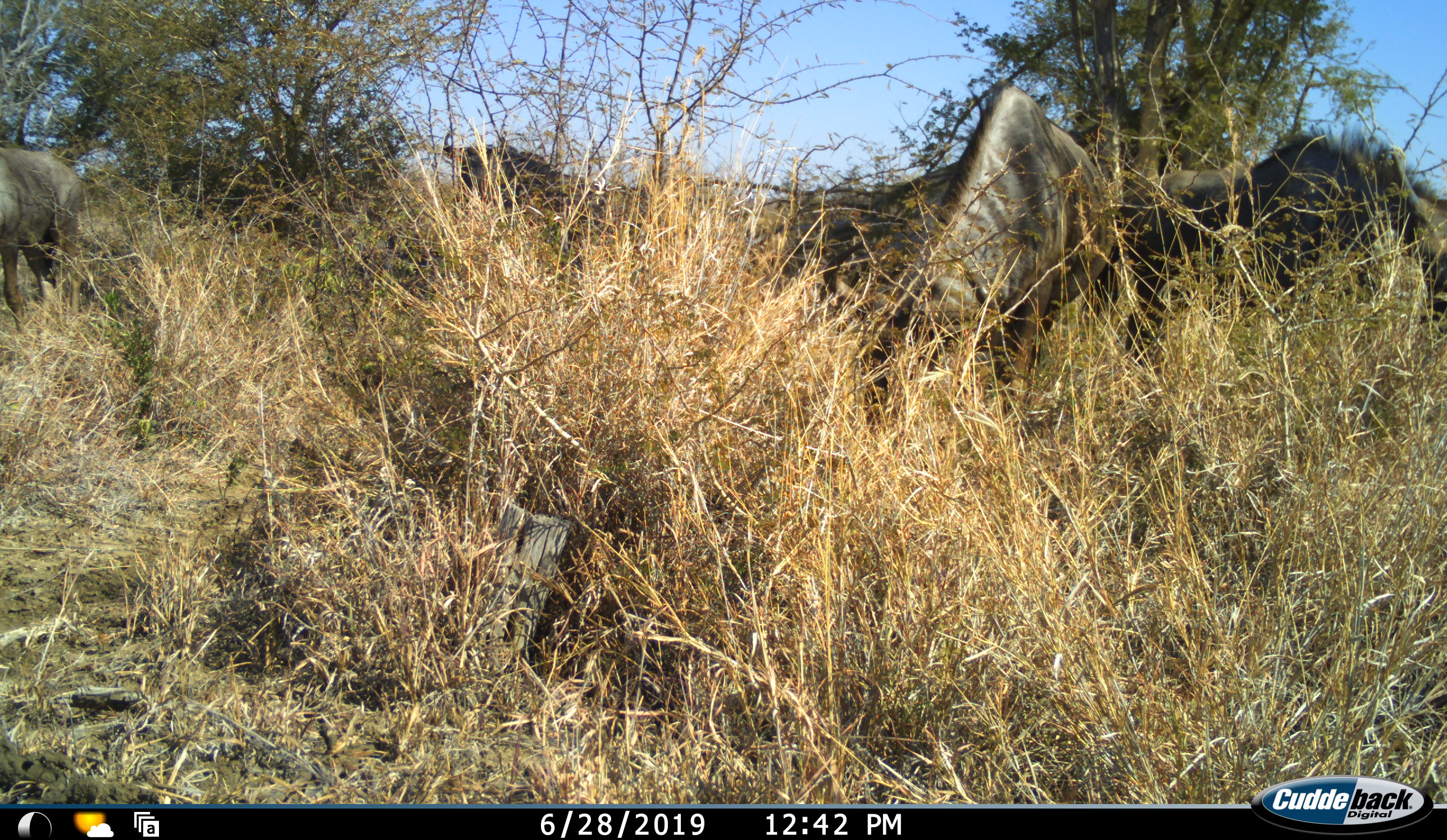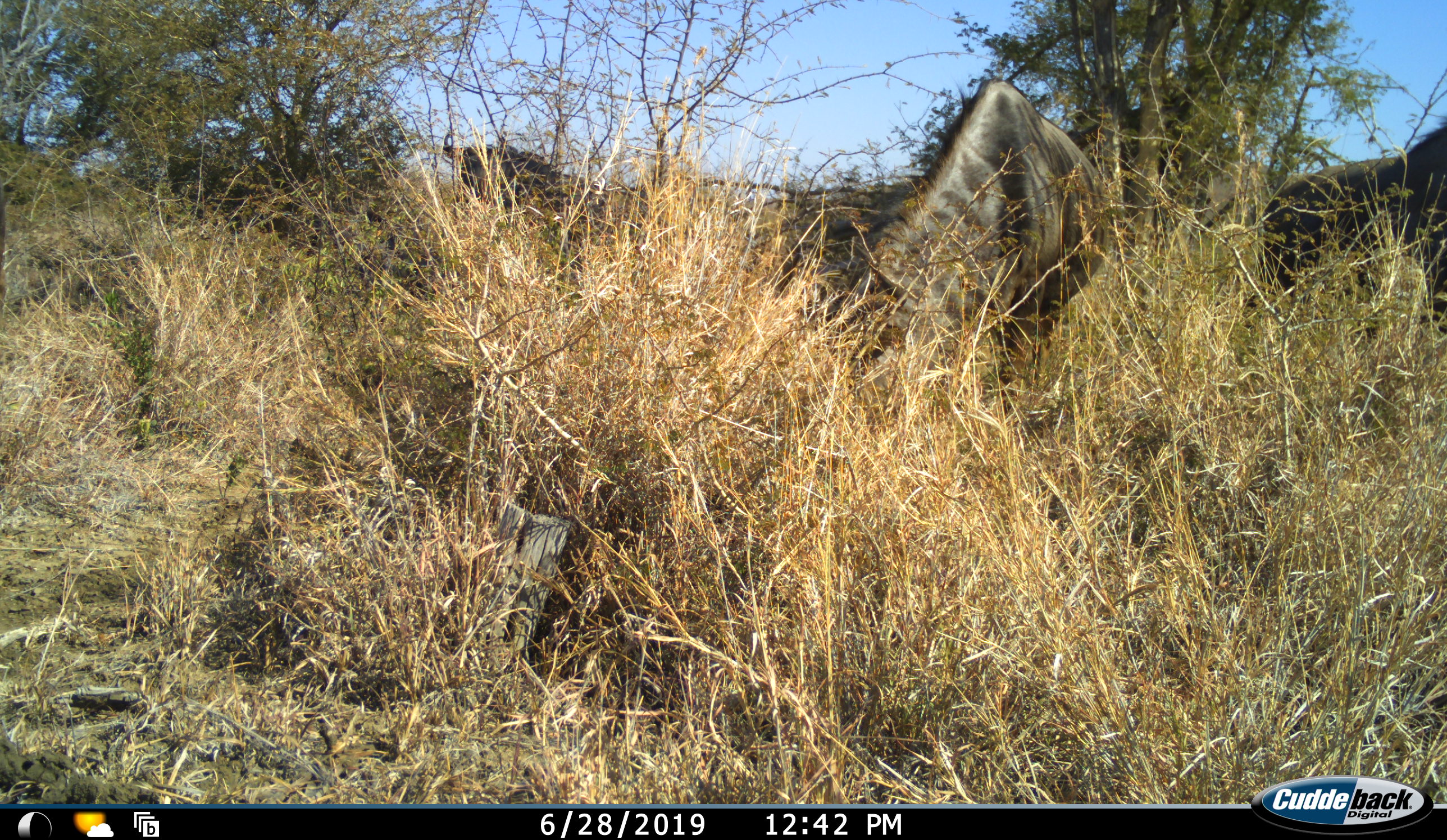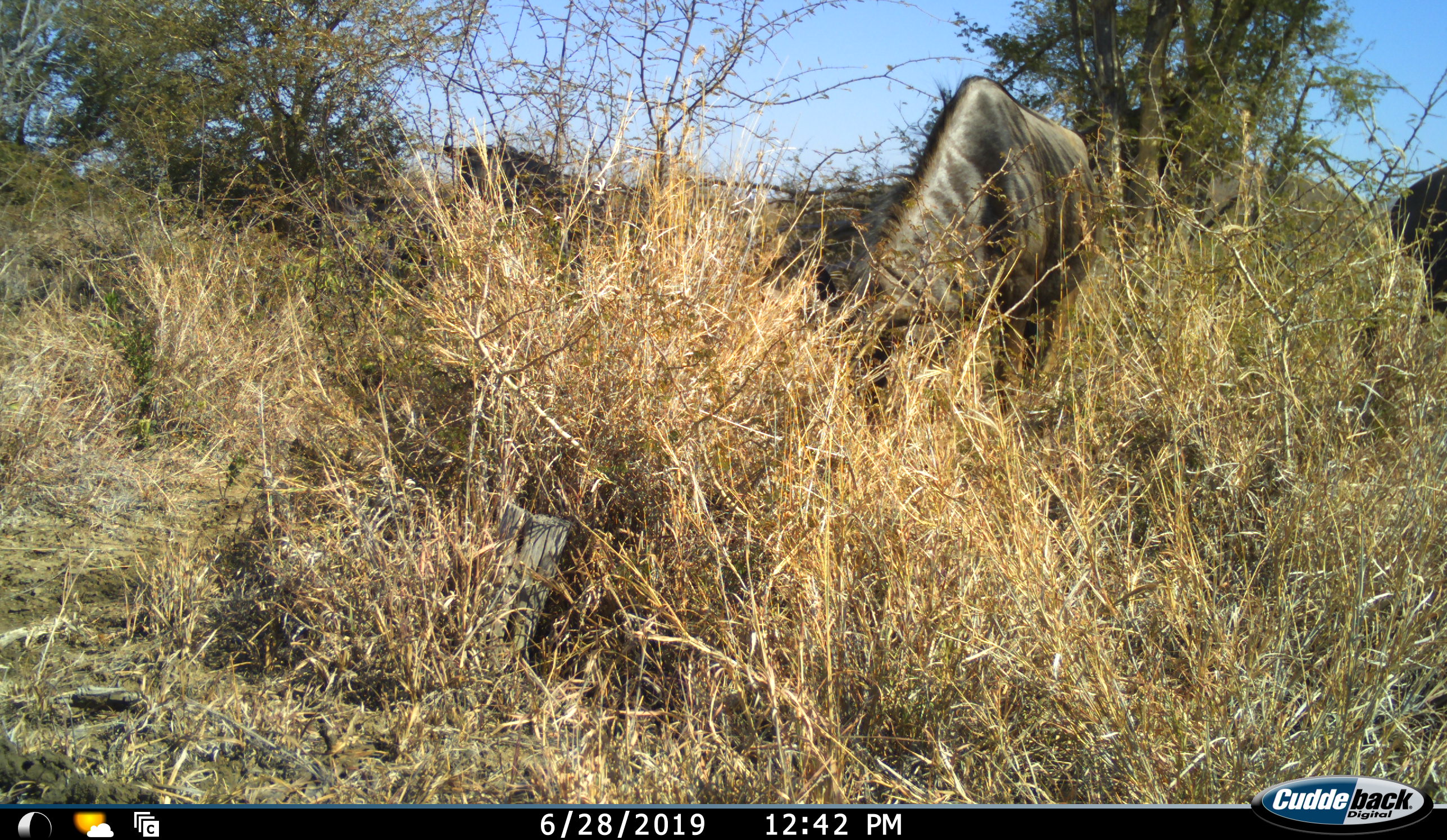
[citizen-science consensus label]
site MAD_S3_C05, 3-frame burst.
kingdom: Animalia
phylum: Chordata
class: Mammalia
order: Artiodactyla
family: Bovidae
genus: Connochaetes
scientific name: Connochaetes taurinus taurinus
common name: blue wildebeest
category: wildebeestblue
Wildebeestblue (blue wildebeest) (Connochaetes taurinus taurinus), count 3. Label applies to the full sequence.